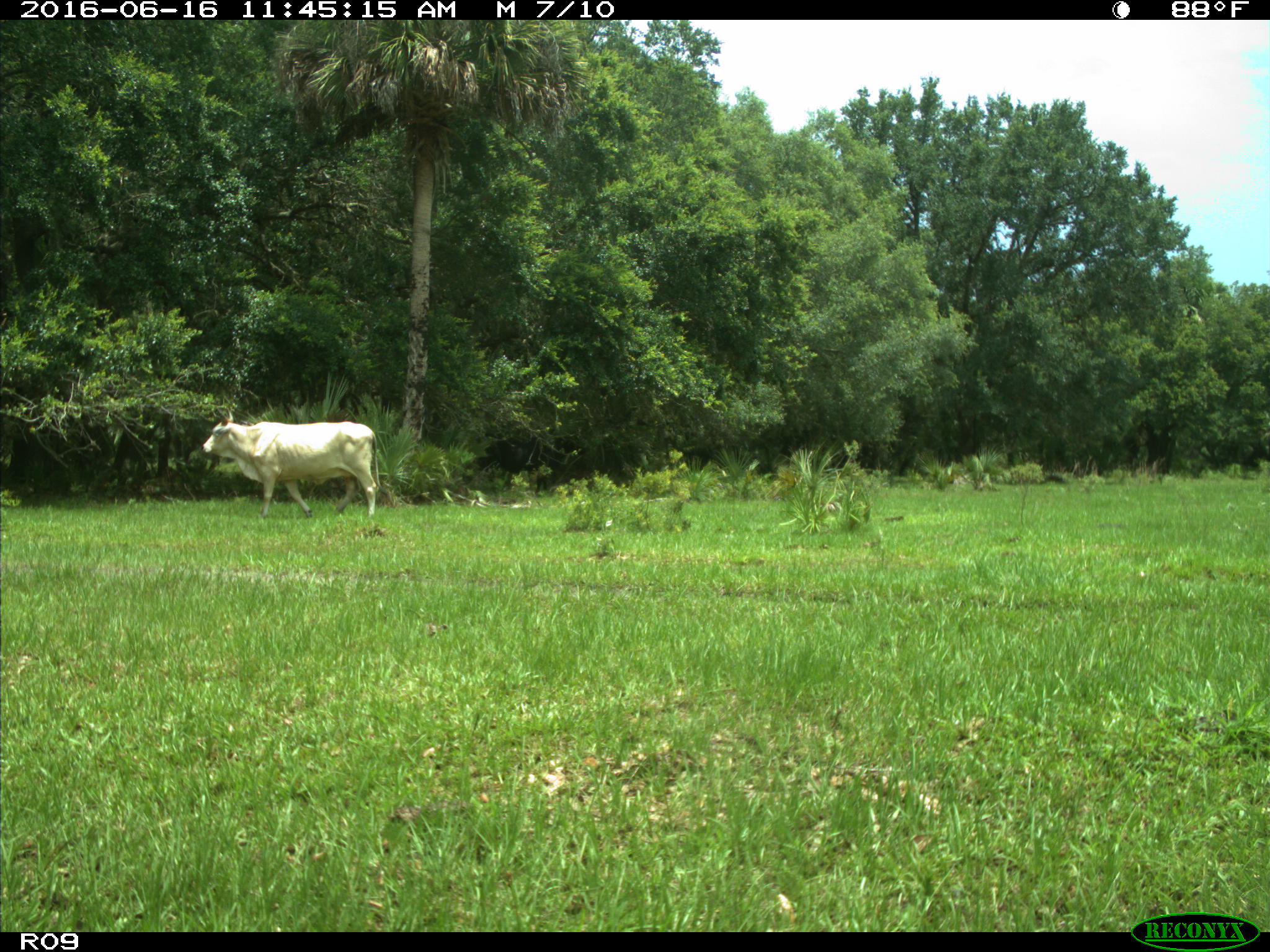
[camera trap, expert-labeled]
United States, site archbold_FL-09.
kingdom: Animalia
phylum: Chordata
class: Mammalia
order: Artiodactyla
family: Bovidae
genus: Bos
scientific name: Bos taurus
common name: domestic cow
Bos taurus (domestic cow).